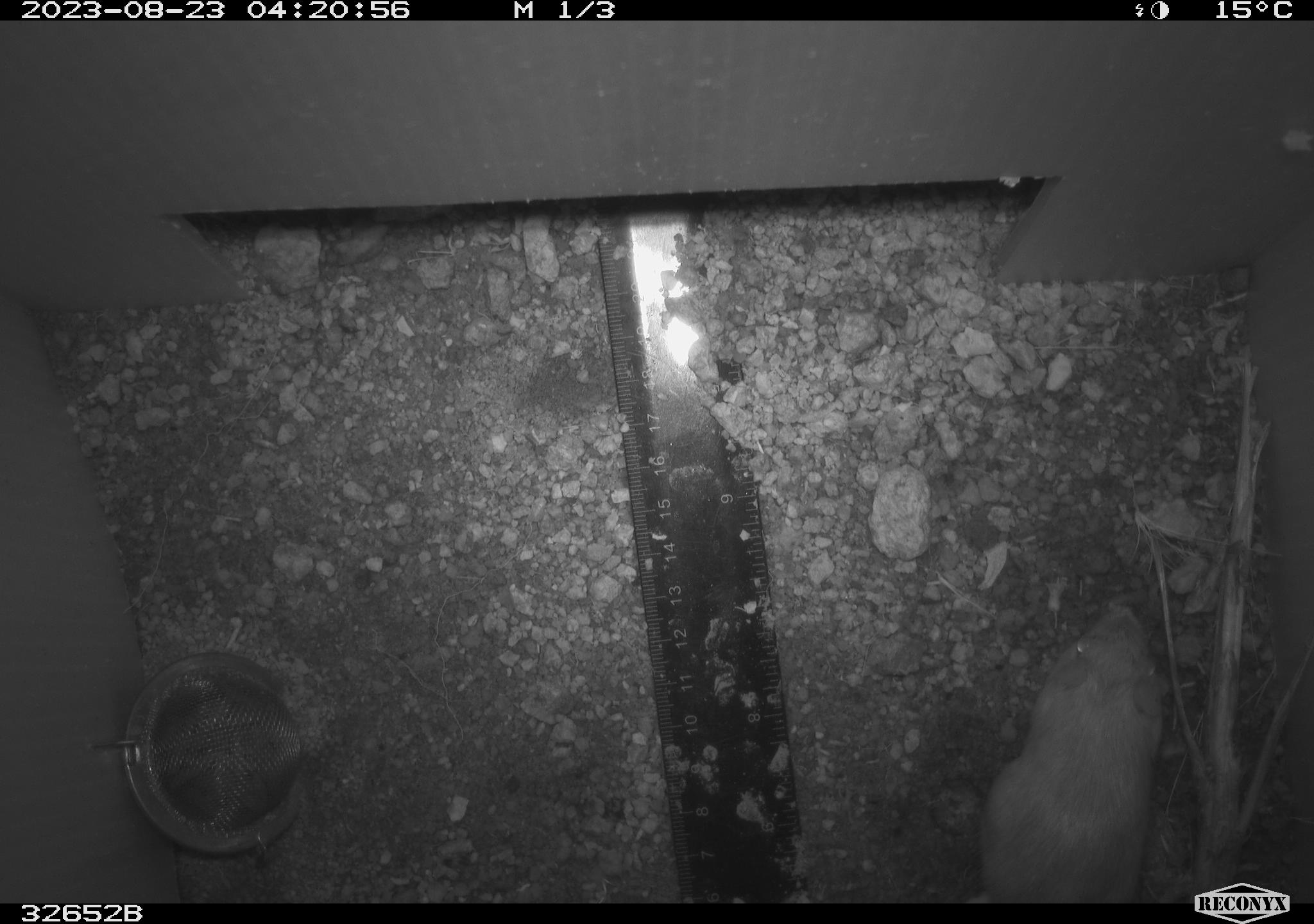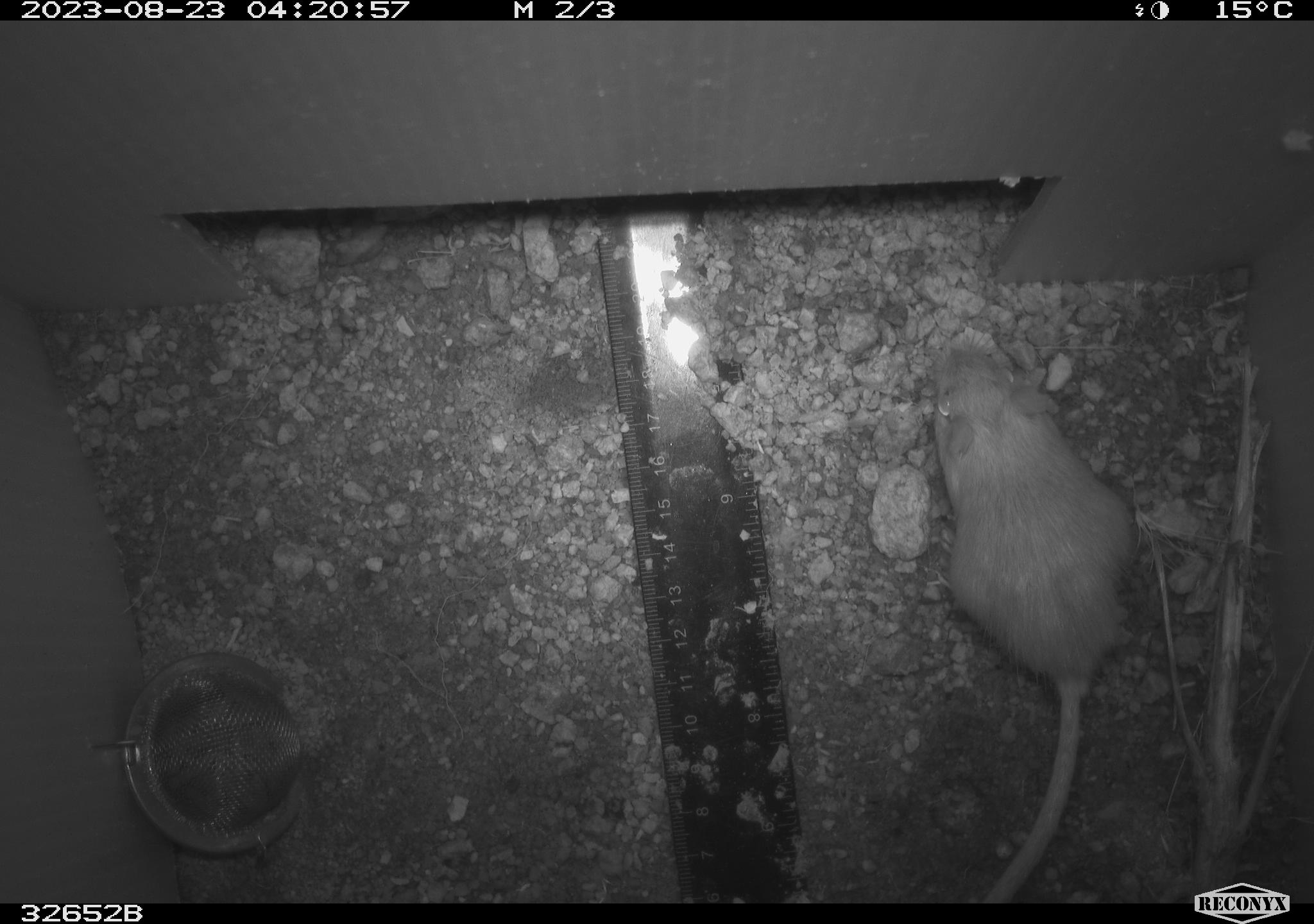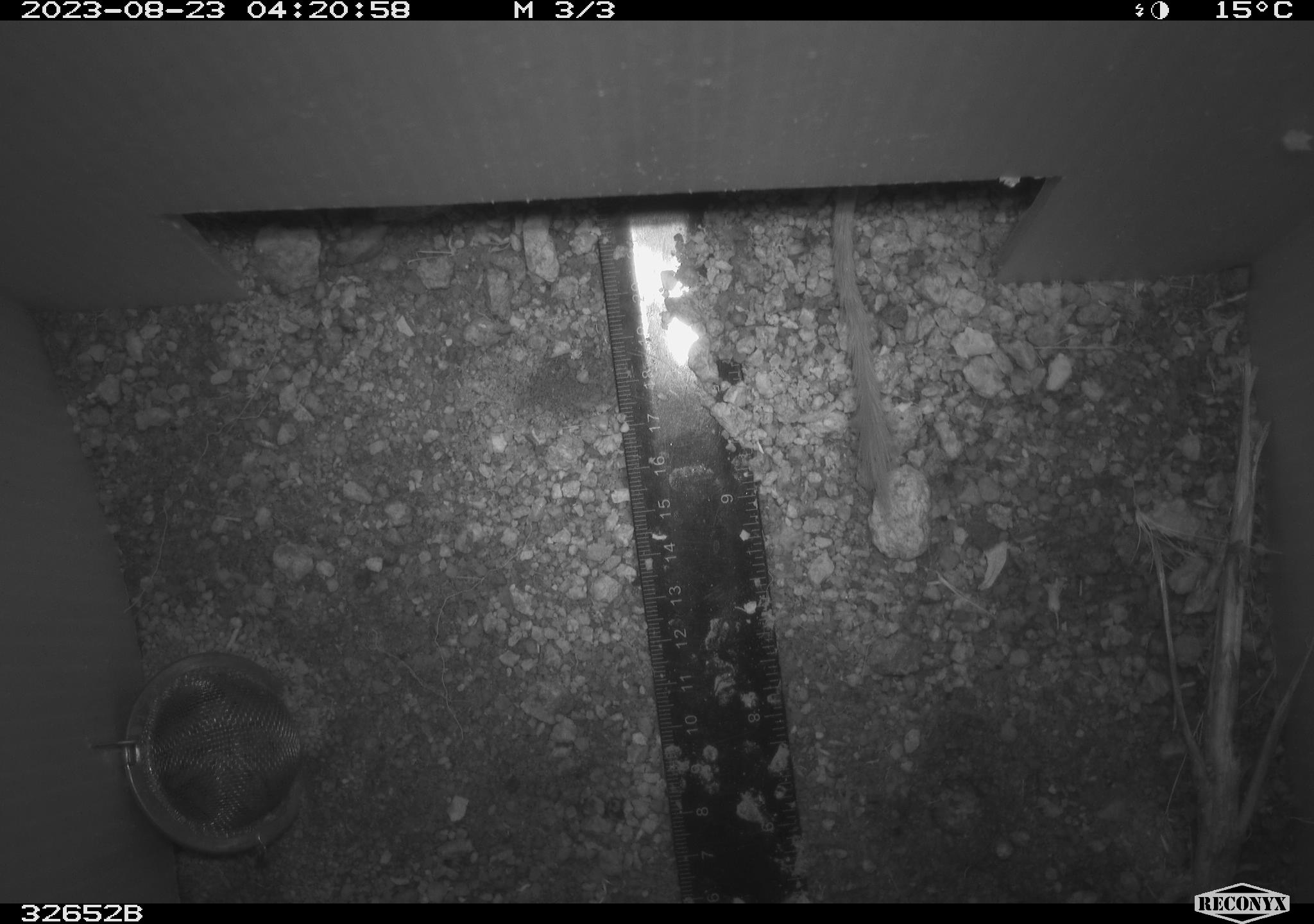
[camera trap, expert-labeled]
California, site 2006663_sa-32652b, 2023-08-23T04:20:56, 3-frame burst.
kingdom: Animalia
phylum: Chordata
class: Mammalia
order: Rodentia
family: Heteromyidae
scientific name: Heteromyidae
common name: kangaroo rats and pocket mice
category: heteromyidae family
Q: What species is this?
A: Heteromyidae family (kangaroo rats and pocket mice) (Heteromyidae).